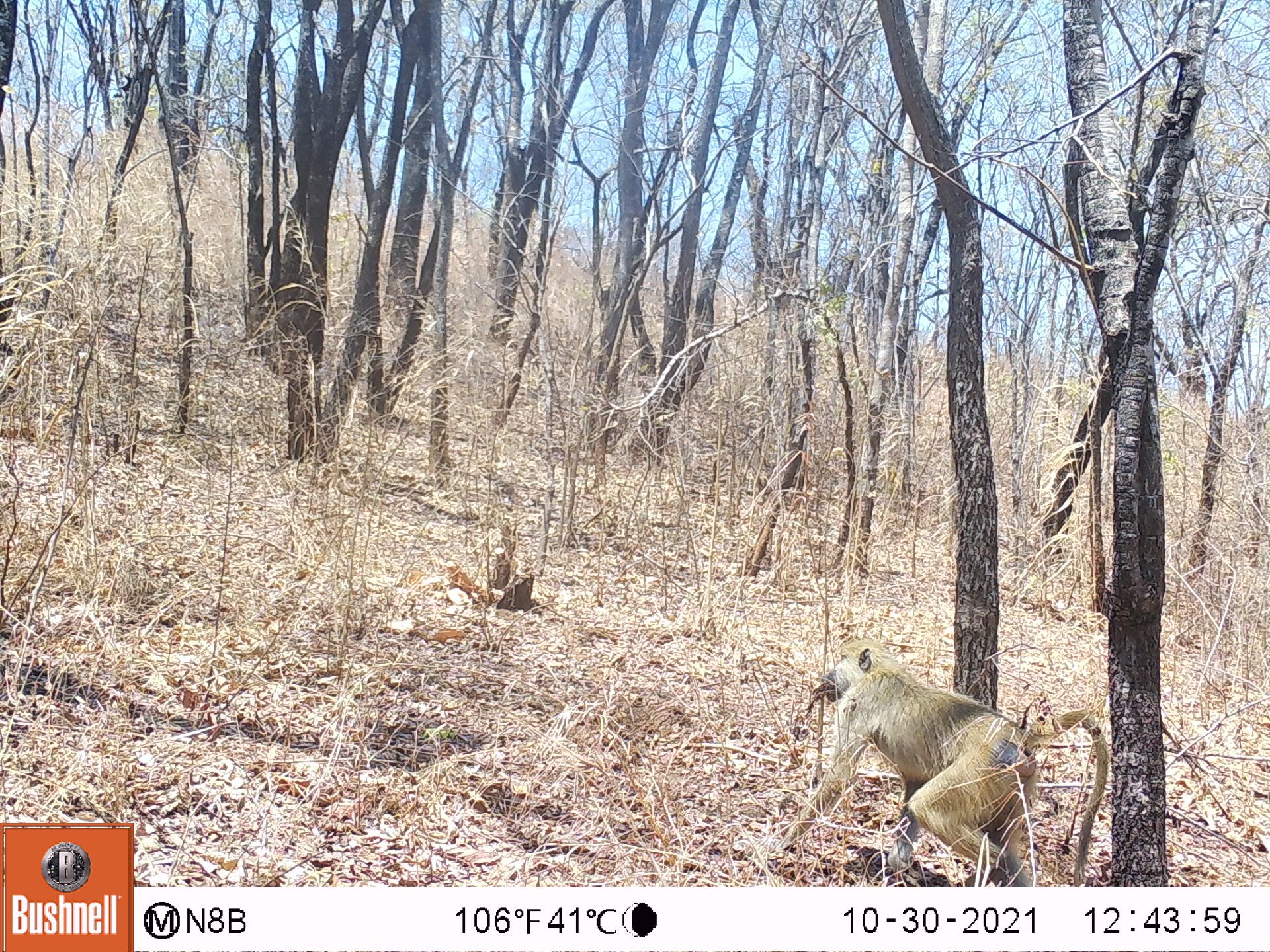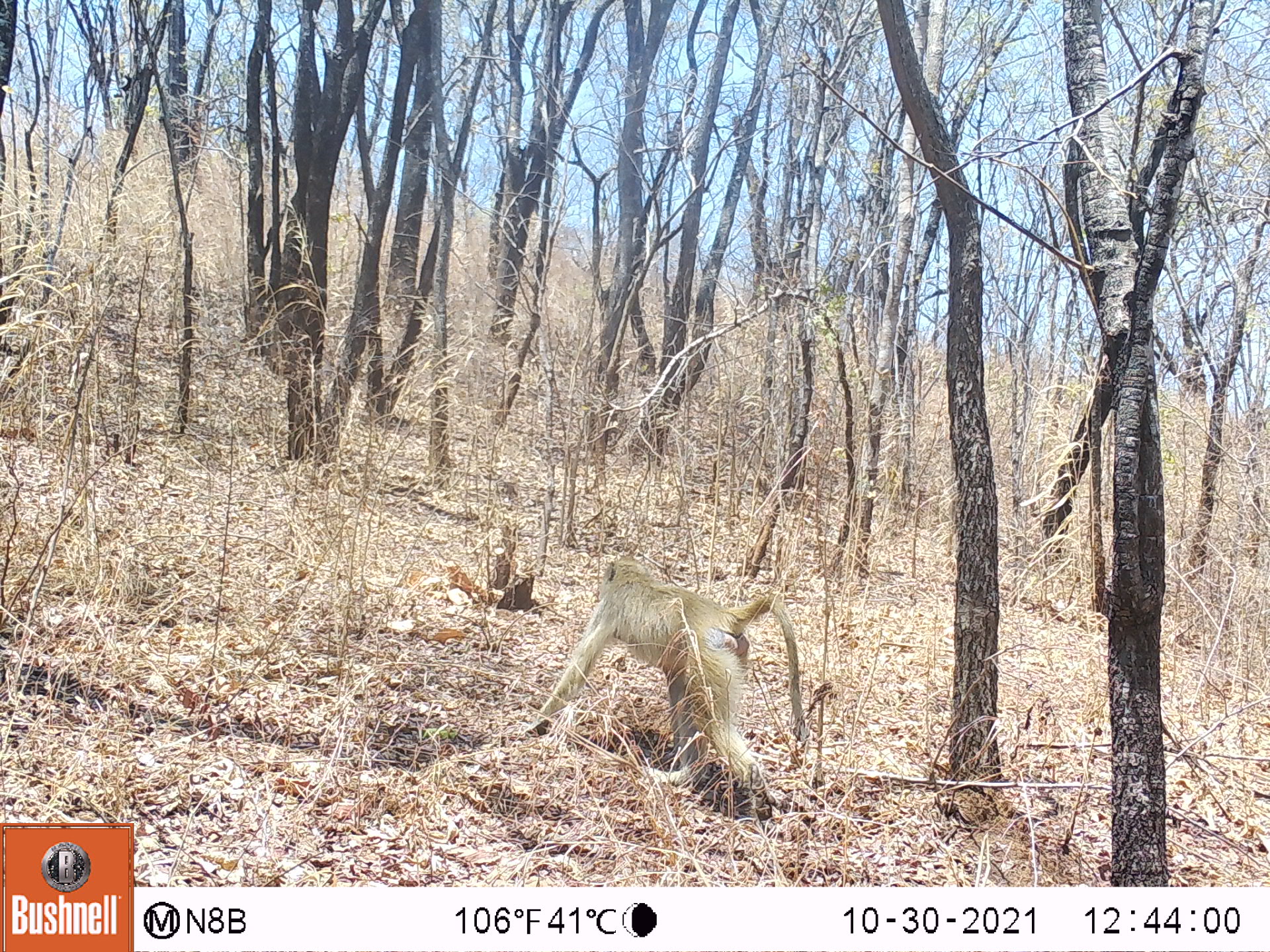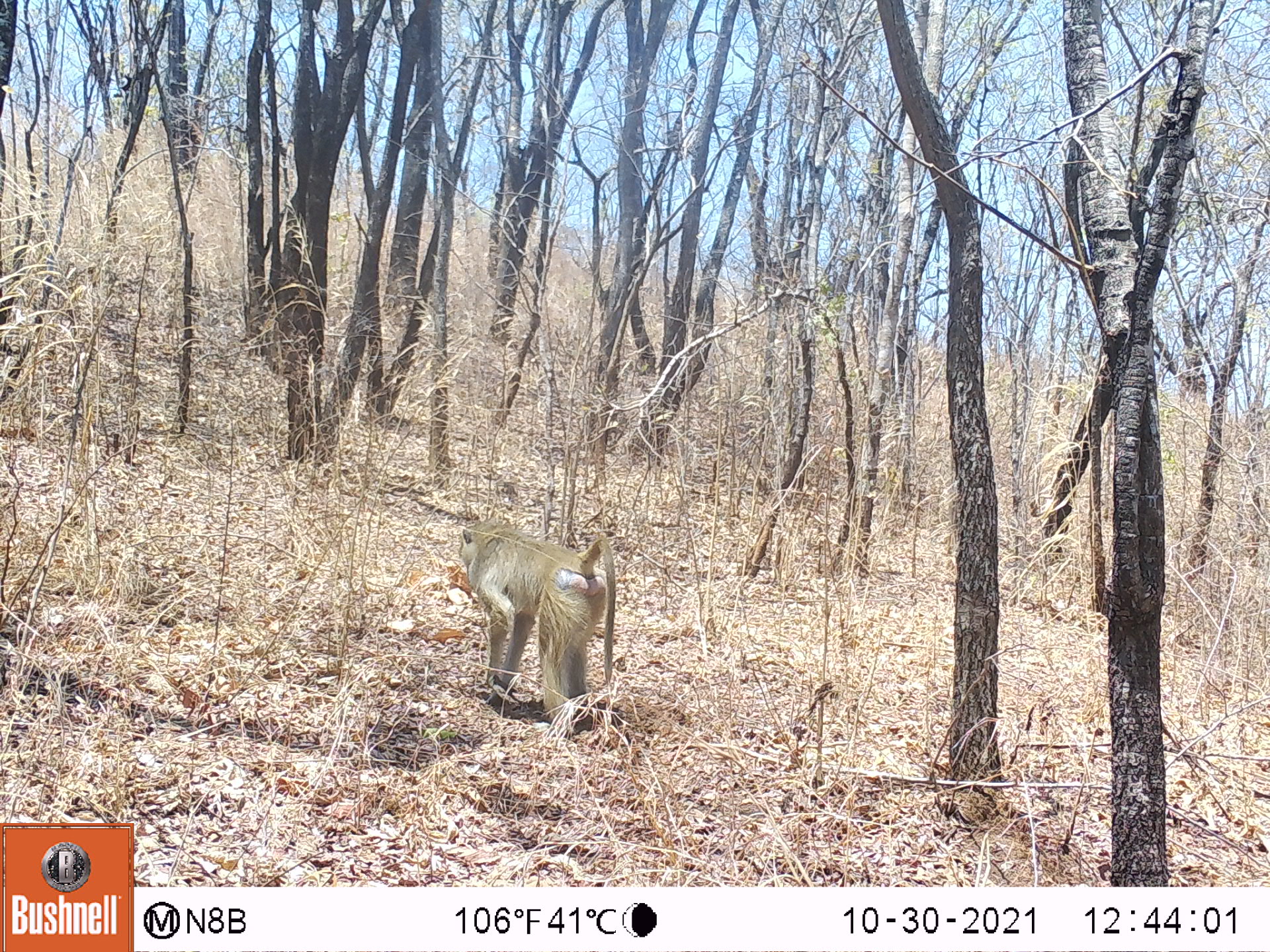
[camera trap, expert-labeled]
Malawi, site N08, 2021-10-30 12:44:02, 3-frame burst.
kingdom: Animalia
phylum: Chordata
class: Mammalia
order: Primates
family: Cercopithecidae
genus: Papio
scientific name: Papio cynocephalus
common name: yellow baboon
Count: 1.